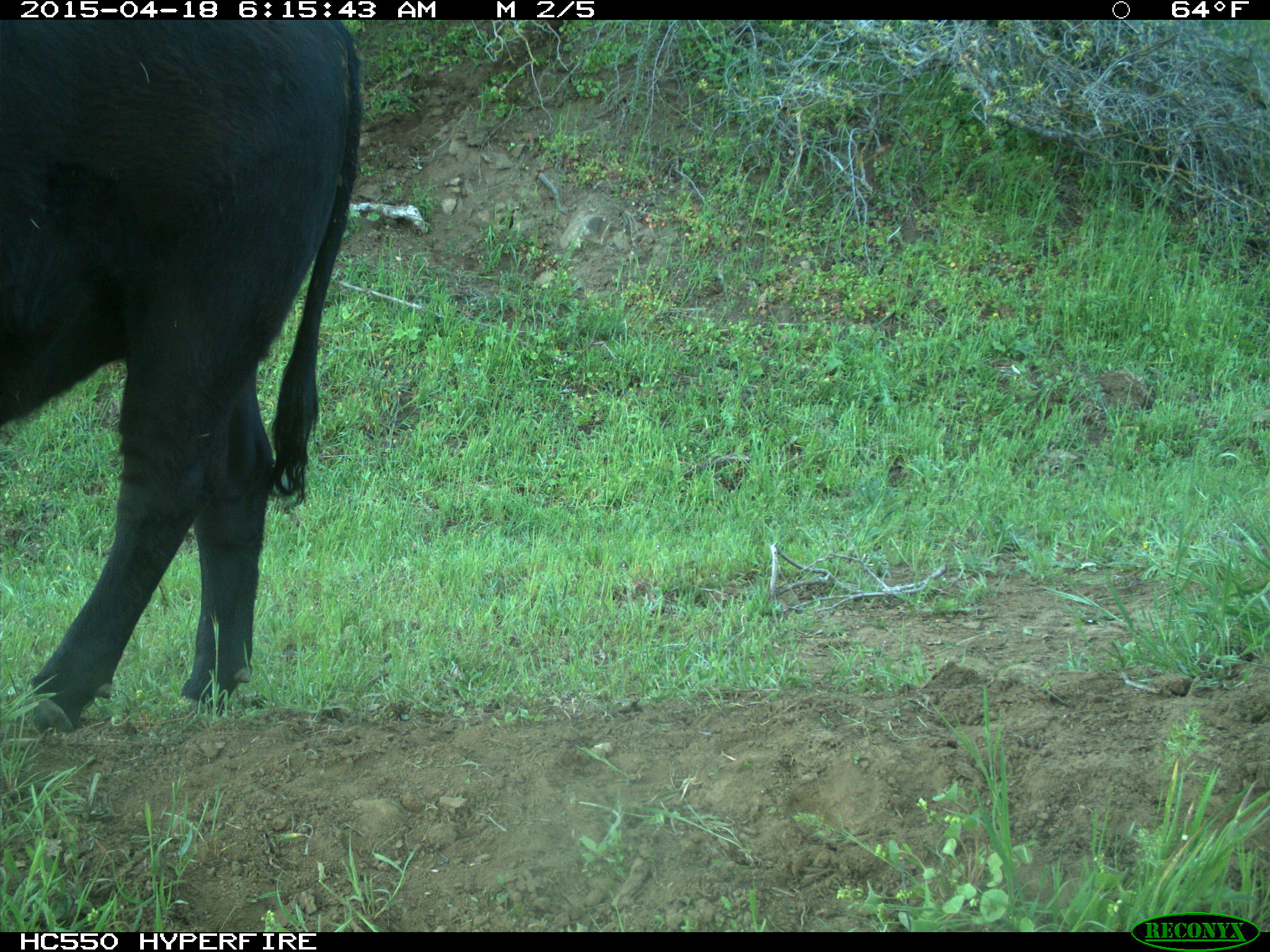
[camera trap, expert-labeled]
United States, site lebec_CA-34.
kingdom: Animalia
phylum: Chordata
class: Mammalia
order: Artiodactyla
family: Bovidae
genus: Bos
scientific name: Bos taurus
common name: domestic cow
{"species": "Bos taurus (domestic cow)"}